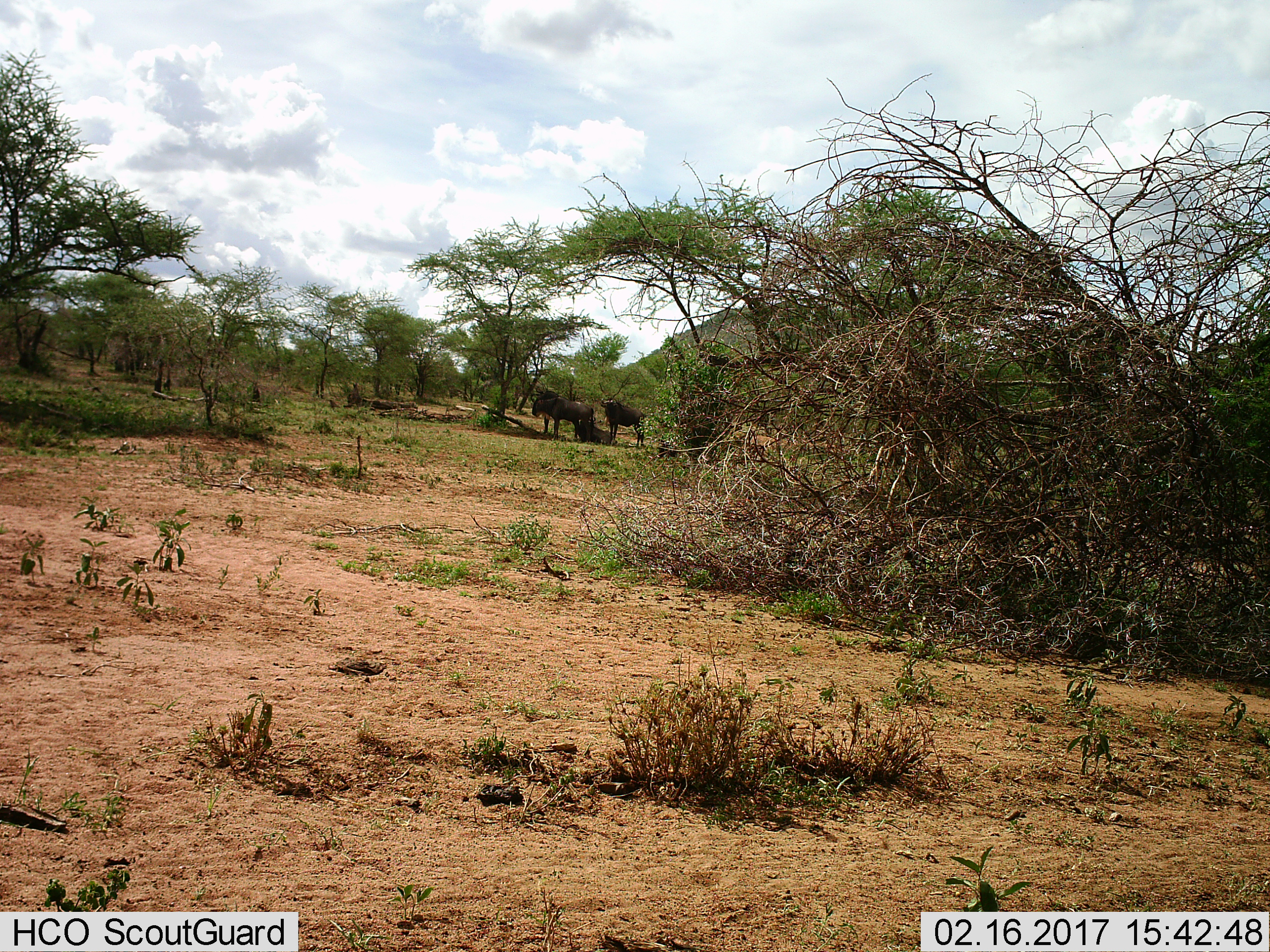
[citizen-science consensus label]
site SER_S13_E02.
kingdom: Animalia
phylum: Chordata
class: Mammalia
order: Artiodactyla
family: Bovidae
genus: Connochaetes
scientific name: Connochaetes taurinus taurinus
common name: blue wildebeest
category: wildebeestblue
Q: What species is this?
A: Wildebeestblue (blue wildebeest) (Connochaetes taurinus taurinus).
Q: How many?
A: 3.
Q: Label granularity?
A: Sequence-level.